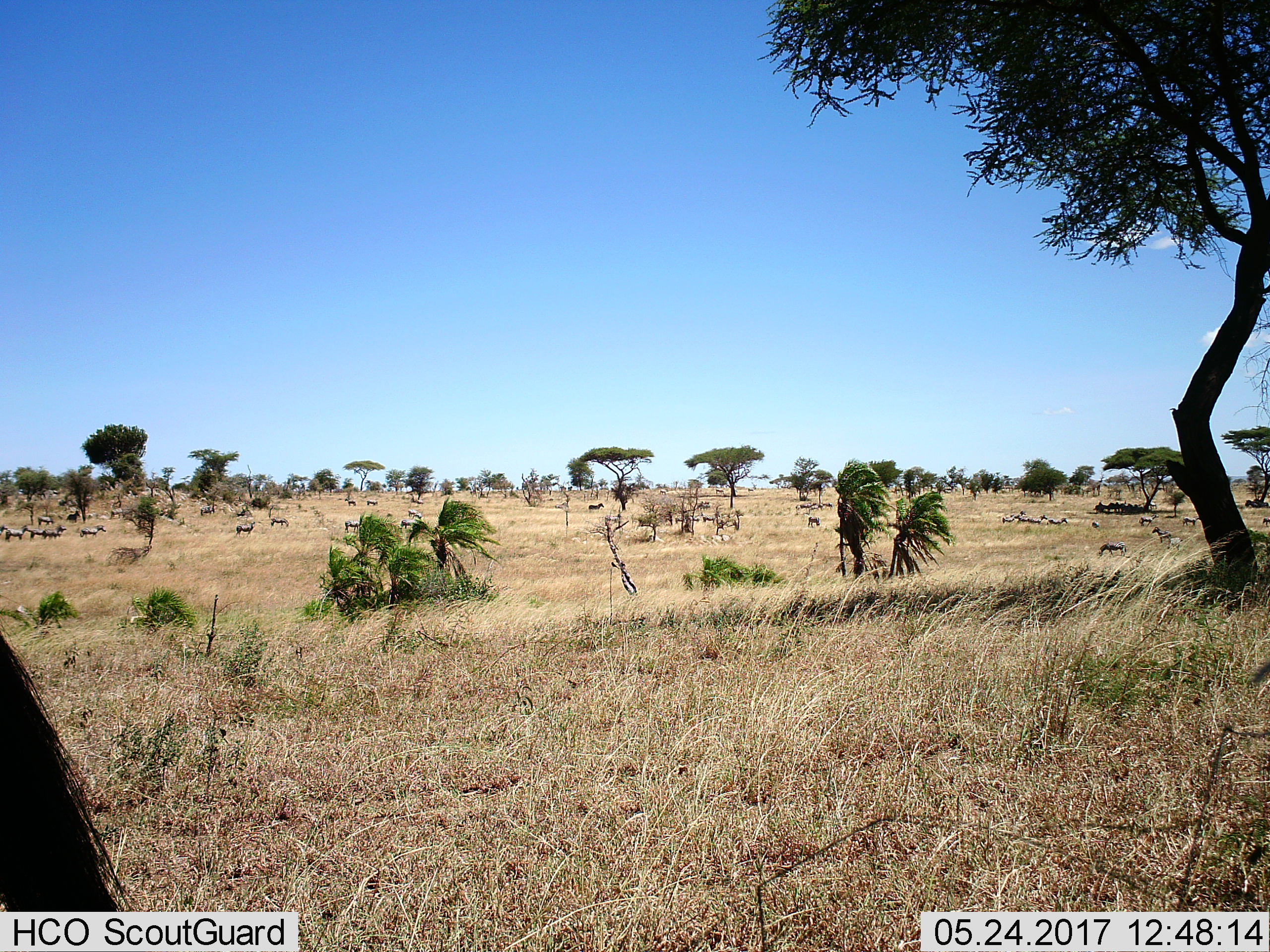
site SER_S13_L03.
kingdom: Animalia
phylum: Chordata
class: Mammalia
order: Perissodactyla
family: Equidae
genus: Equus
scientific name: Equus quagga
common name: plains zebra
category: zebraplains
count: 11-50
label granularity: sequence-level